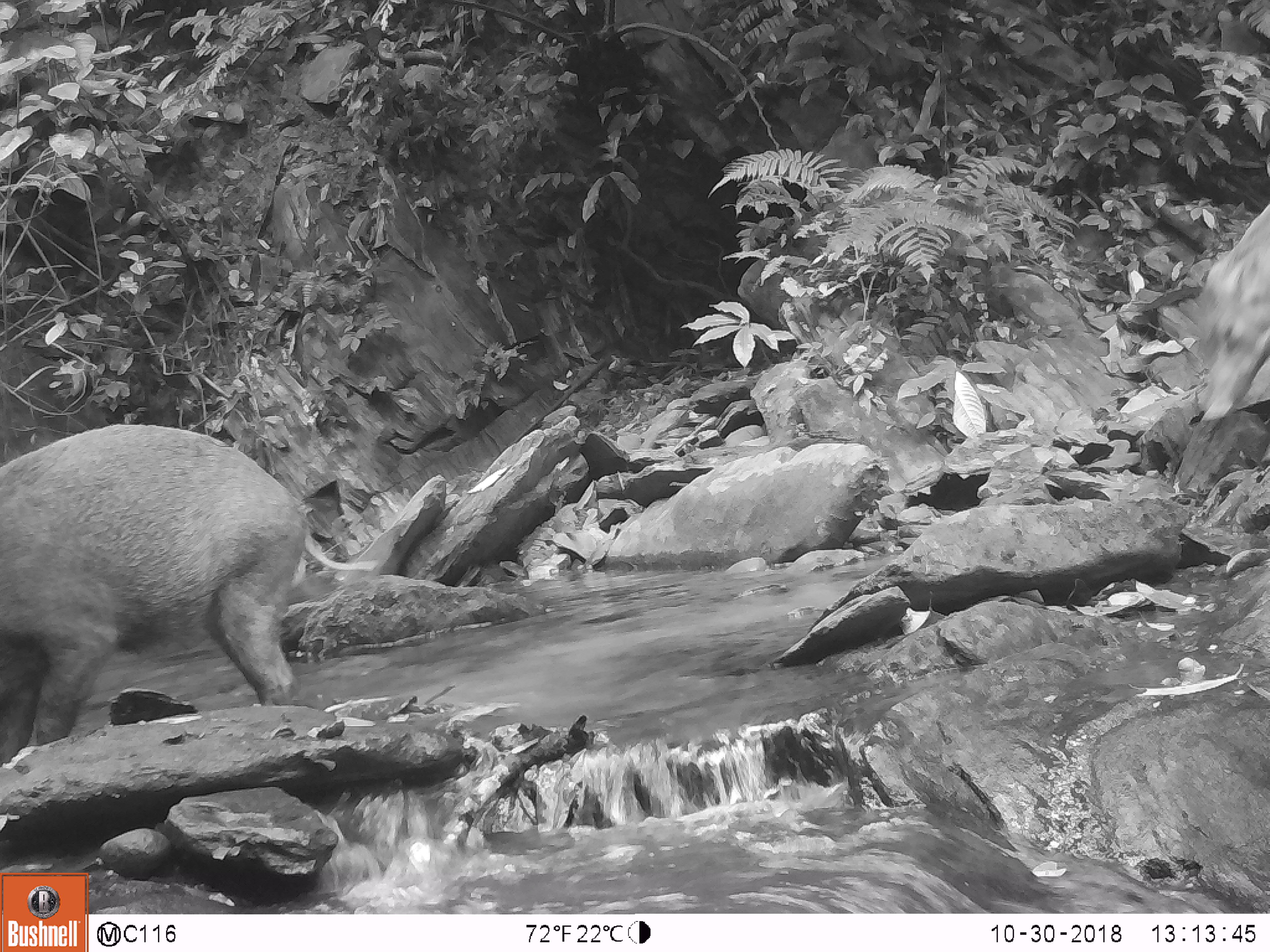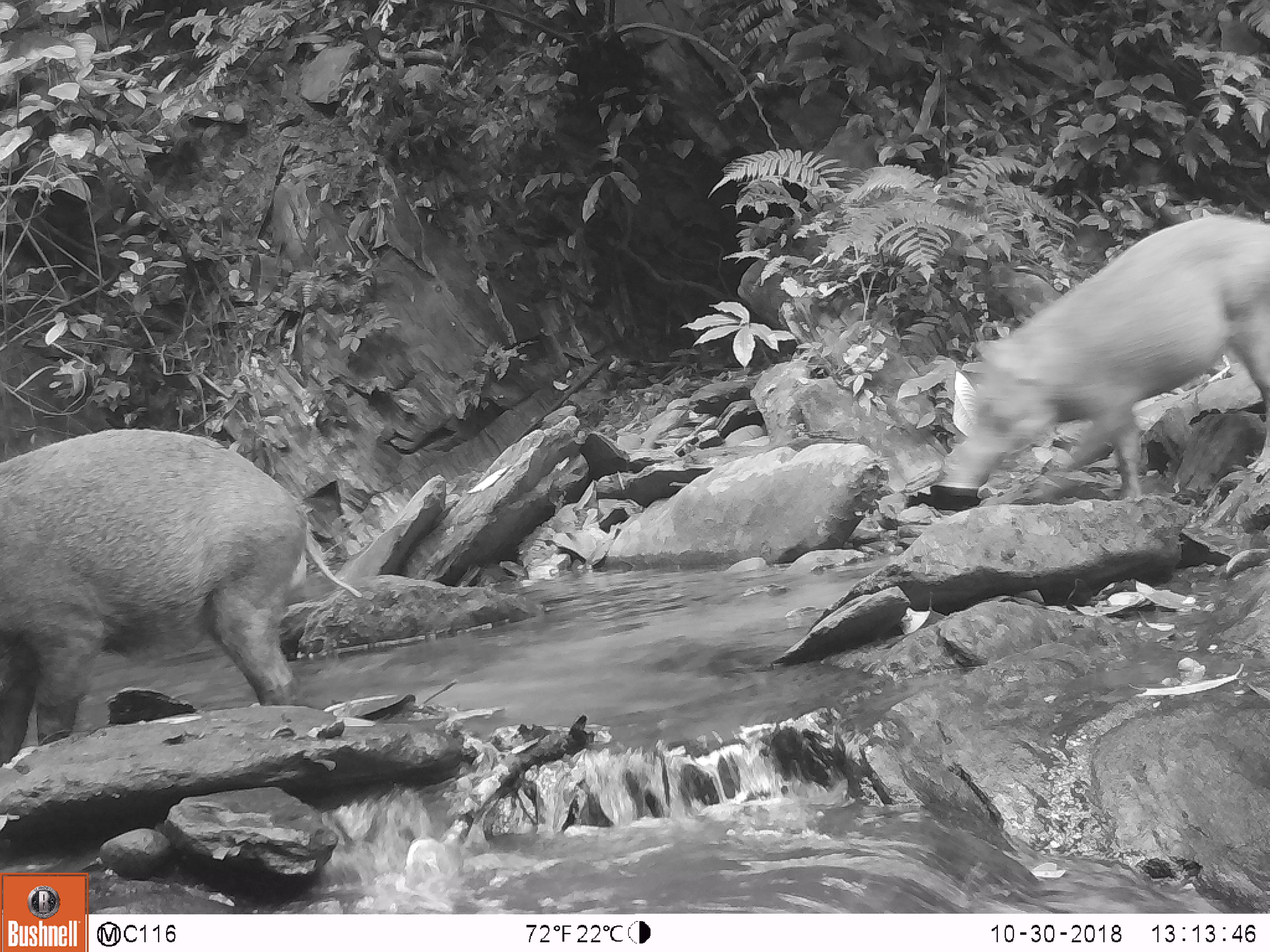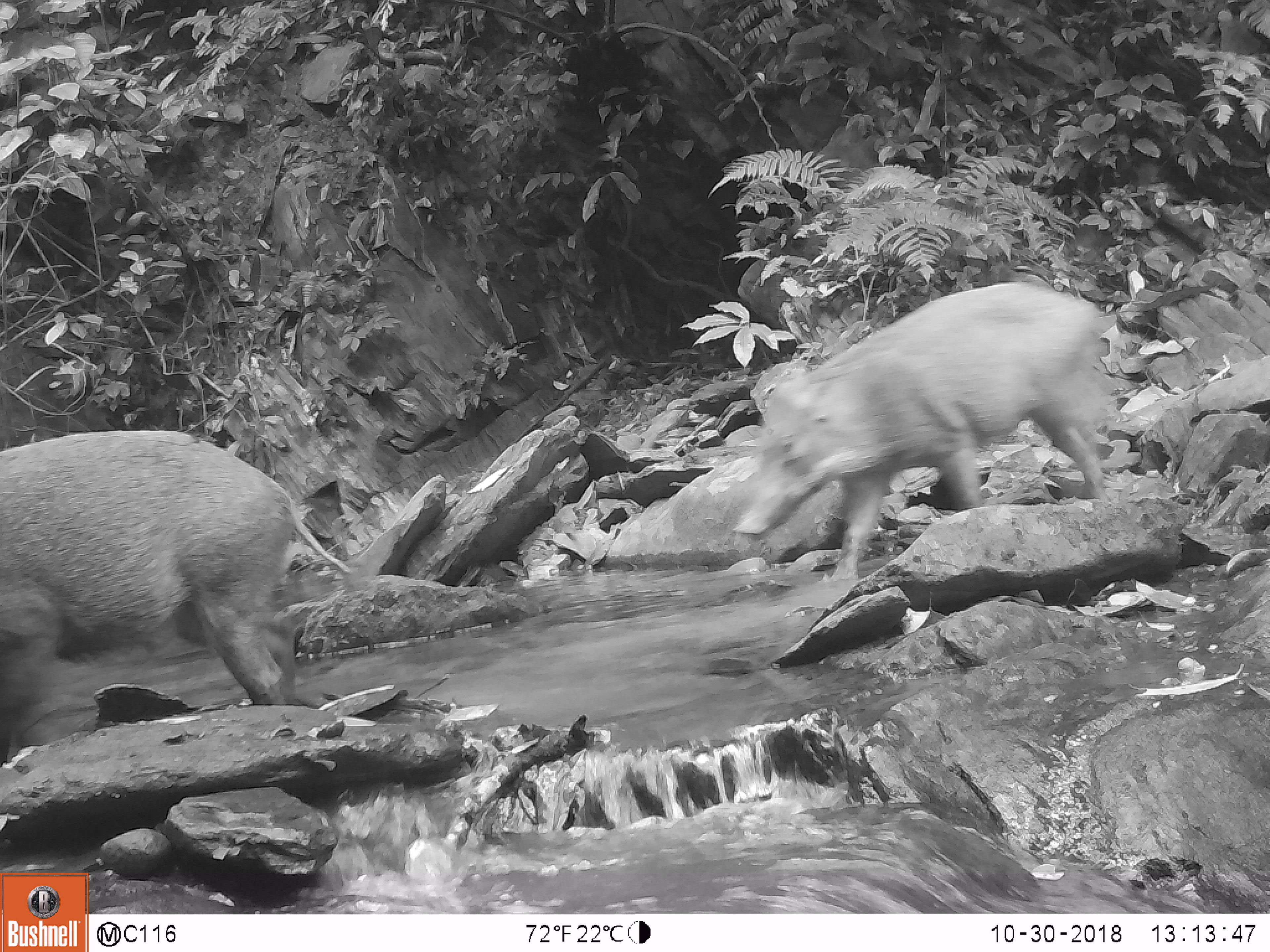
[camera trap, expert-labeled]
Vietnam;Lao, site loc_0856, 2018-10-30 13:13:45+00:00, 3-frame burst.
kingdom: Animalia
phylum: Chordata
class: Mammalia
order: Artiodactyla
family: Suidae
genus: Sus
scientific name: Sus scrofa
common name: eurasian wild pig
Eurasian wild pig (Sus scrofa). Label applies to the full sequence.